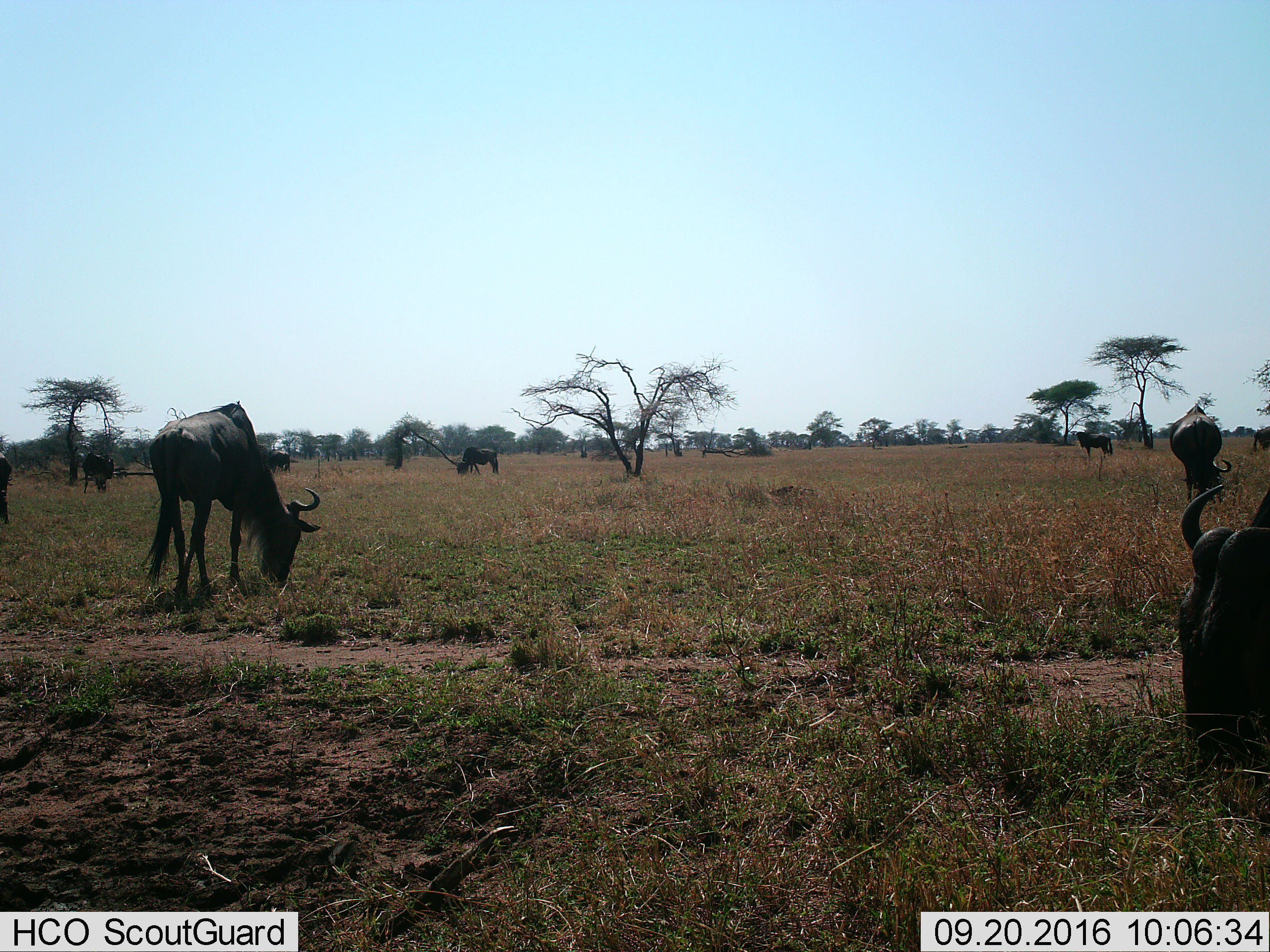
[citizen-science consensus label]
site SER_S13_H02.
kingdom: Animalia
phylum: Chordata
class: Mammalia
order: Artiodactyla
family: Bovidae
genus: Connochaetes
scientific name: Connochaetes taurinus taurinus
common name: blue wildebeest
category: wildebeestblue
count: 7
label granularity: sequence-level